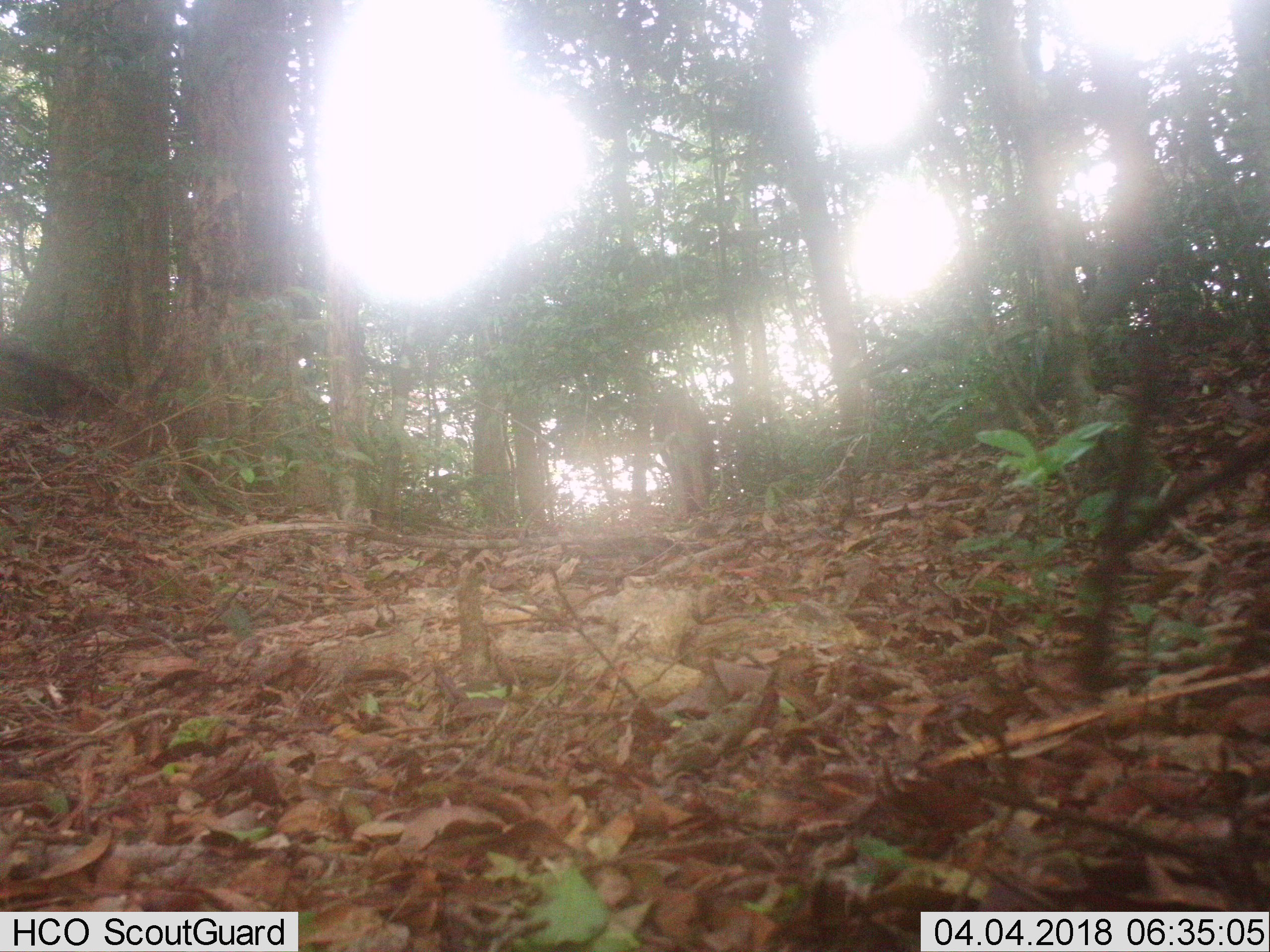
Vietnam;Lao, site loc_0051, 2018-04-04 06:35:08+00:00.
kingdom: Animalia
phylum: Chordata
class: Mammalia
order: Artiodactyla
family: Suidae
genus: Sus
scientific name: Sus scrofa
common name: eurasian wild pig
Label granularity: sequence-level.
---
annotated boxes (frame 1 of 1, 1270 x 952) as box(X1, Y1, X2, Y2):
eurasian wild pig: box(651, 388, 714, 522)